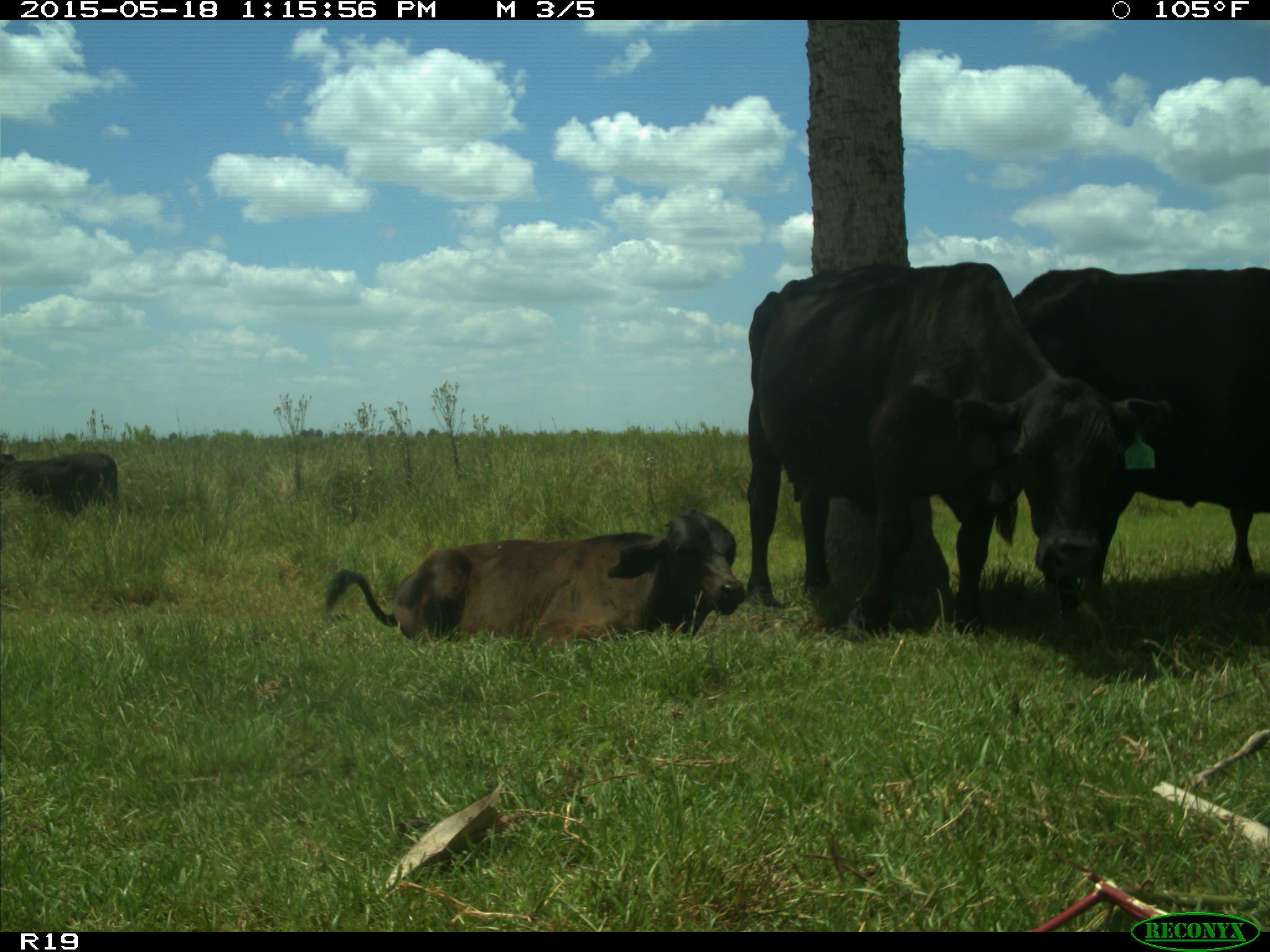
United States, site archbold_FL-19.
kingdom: Animalia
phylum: Chordata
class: Mammalia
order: Artiodactyla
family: Bovidae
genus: Bos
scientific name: Bos taurus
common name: domestic cow